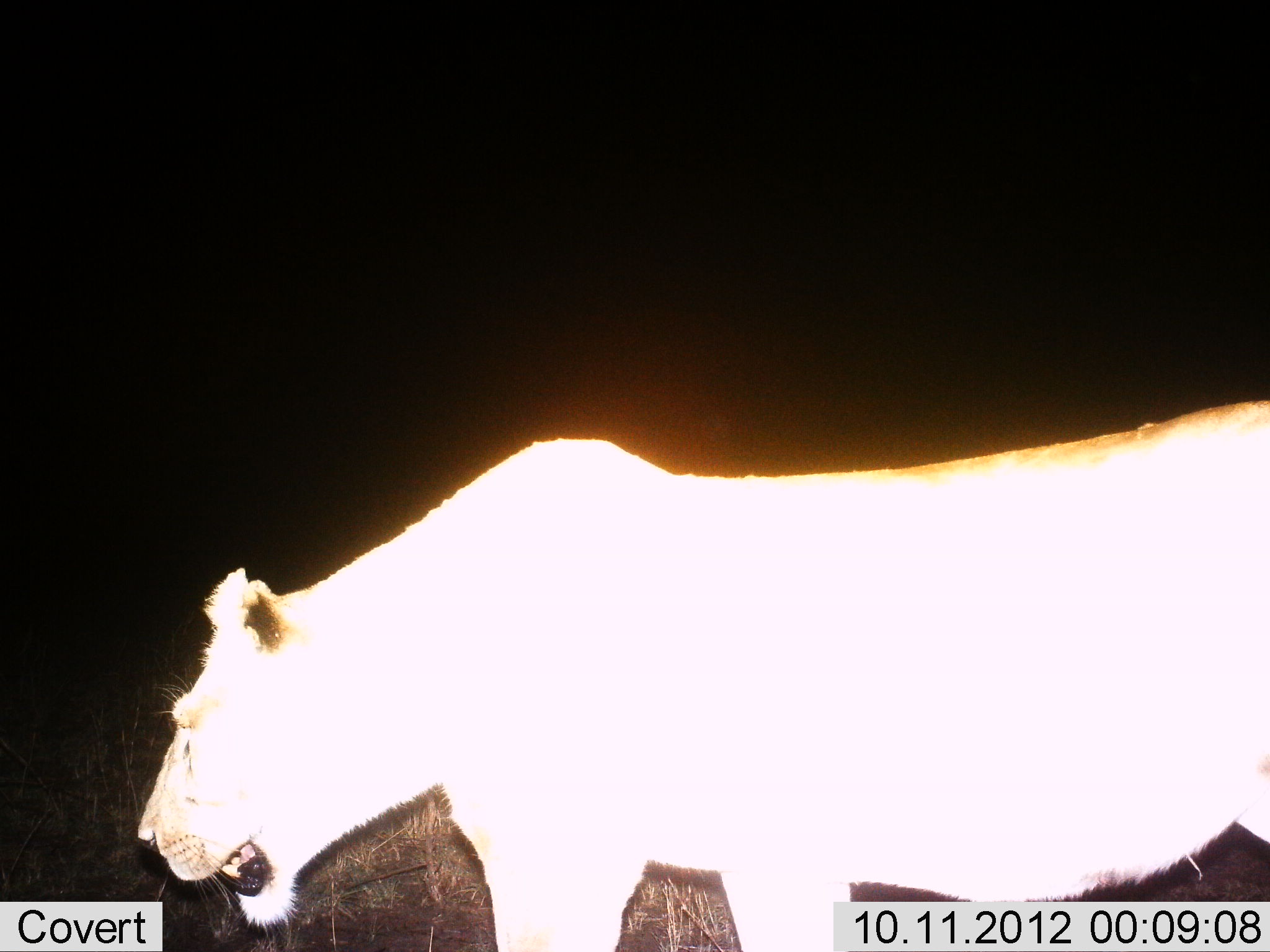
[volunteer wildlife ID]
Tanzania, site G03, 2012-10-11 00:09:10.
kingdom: Animalia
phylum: Chordata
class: Mammalia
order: Carnivora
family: Felidae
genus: Panthera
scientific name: Panthera leo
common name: lion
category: lionfemale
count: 1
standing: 60%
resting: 0%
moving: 40%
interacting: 0%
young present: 10%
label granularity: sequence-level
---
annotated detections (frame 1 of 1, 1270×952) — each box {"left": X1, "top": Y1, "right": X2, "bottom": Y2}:
animal: {"left": 134, "top": 399, "right": 1269, "bottom": 952}